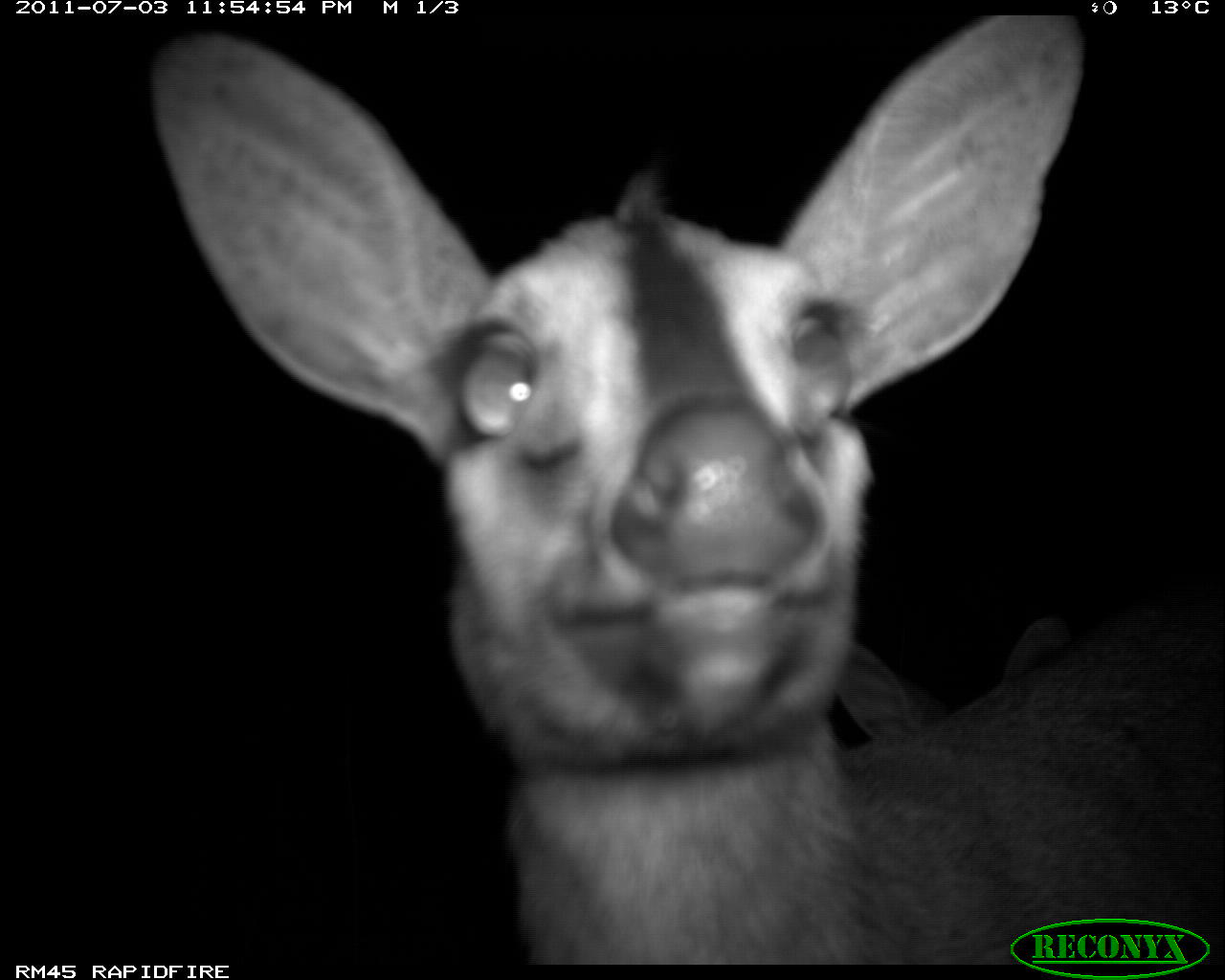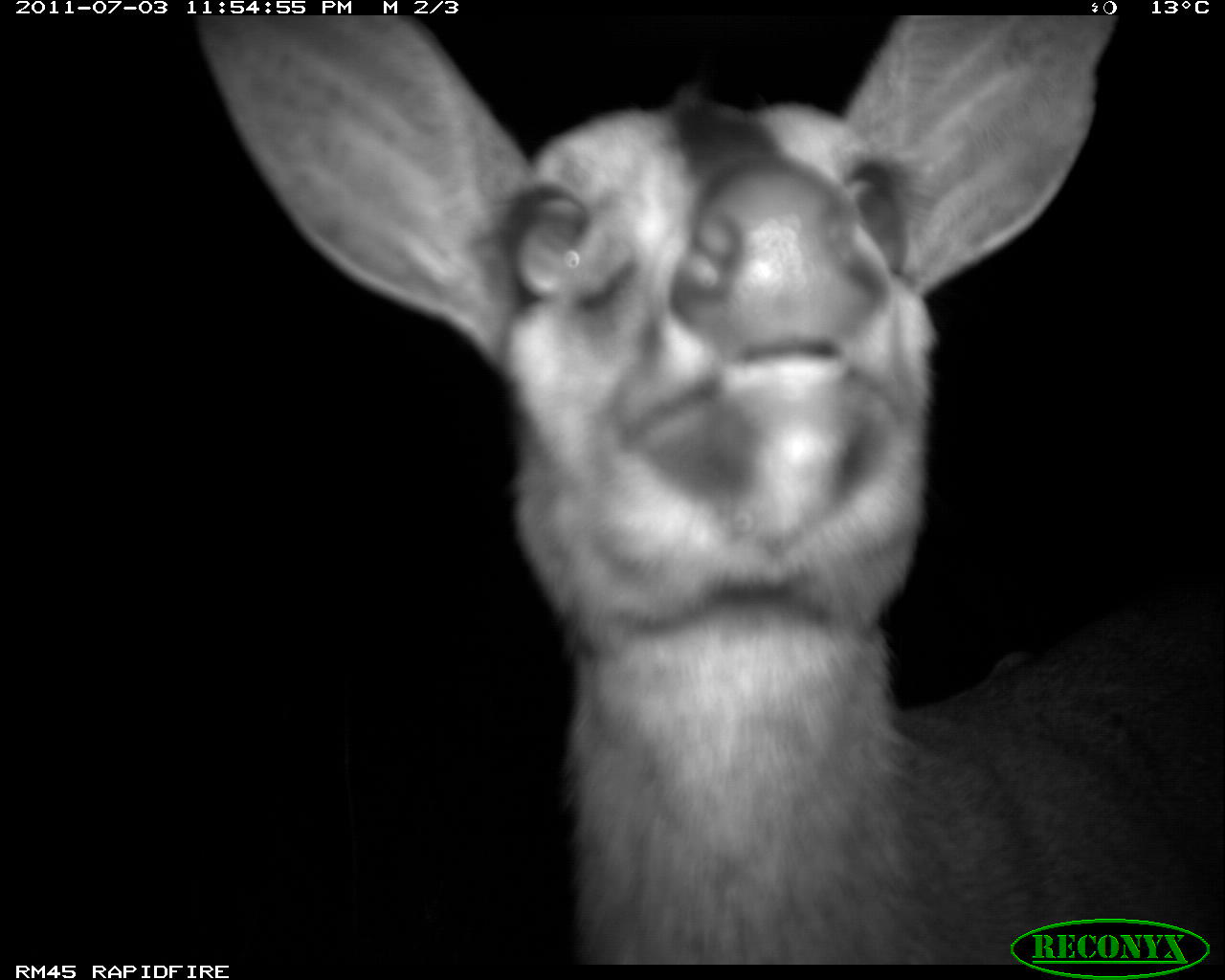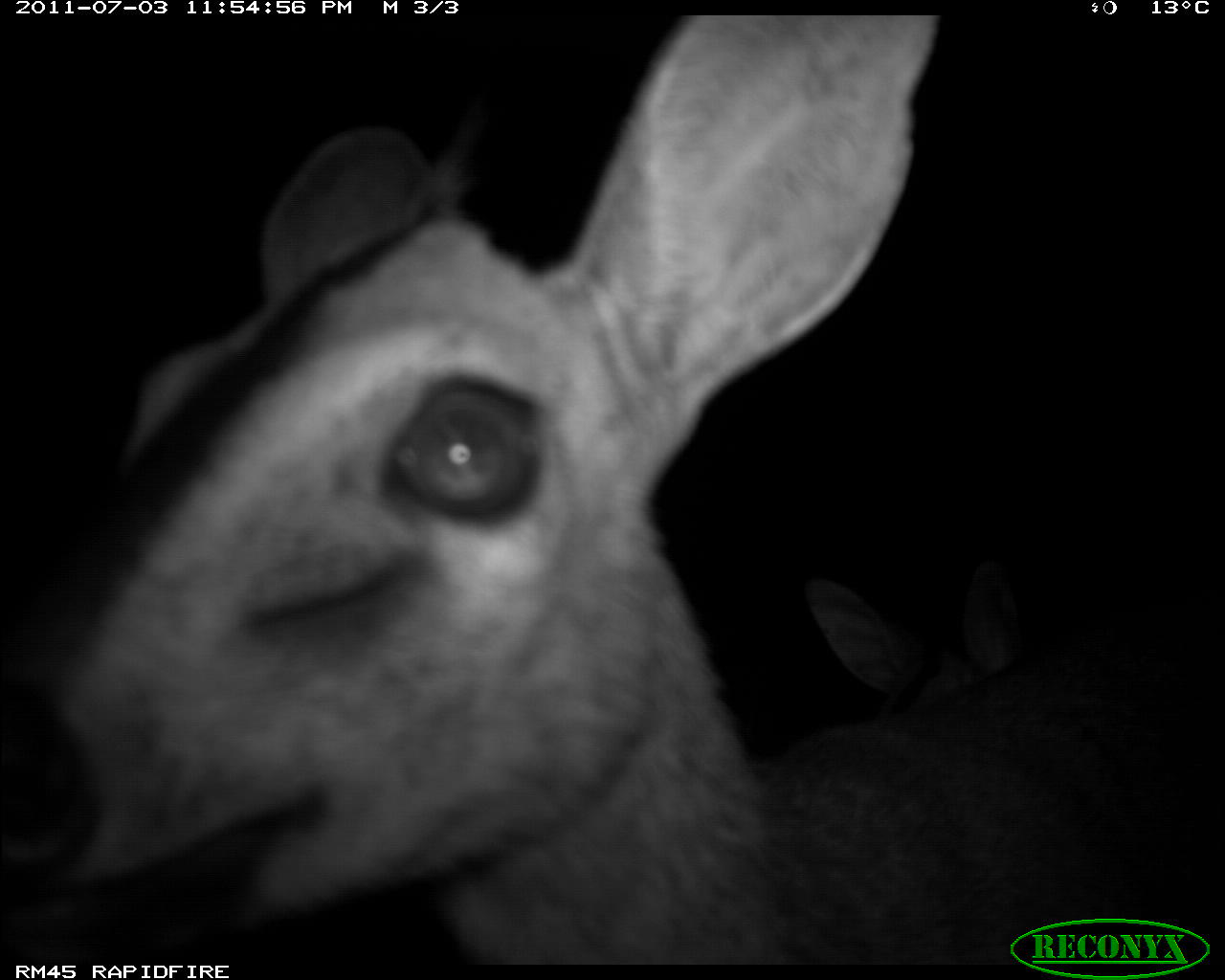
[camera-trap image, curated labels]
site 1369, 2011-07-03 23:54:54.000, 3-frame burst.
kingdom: Animalia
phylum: Chordata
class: Mammalia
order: Artiodactyla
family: Bovidae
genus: Sylvicapra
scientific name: Sylvicapra grimmia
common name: bush duiker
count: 2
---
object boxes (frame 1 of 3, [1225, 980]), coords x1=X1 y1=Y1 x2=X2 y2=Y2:
sylvicapra grimmia: x1=147 y1=10 x2=1225 y2=961; x1=833 y1=612 x2=1074 y2=742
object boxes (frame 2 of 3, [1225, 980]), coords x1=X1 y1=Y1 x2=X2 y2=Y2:
sylvicapra grimmia: x1=186 y1=14 x2=1225 y2=959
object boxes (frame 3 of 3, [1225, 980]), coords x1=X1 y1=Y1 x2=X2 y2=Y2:
sylvicapra grimmia: x1=1 y1=16 x2=1225 y2=955; x1=801 y1=556 x2=1022 y2=725